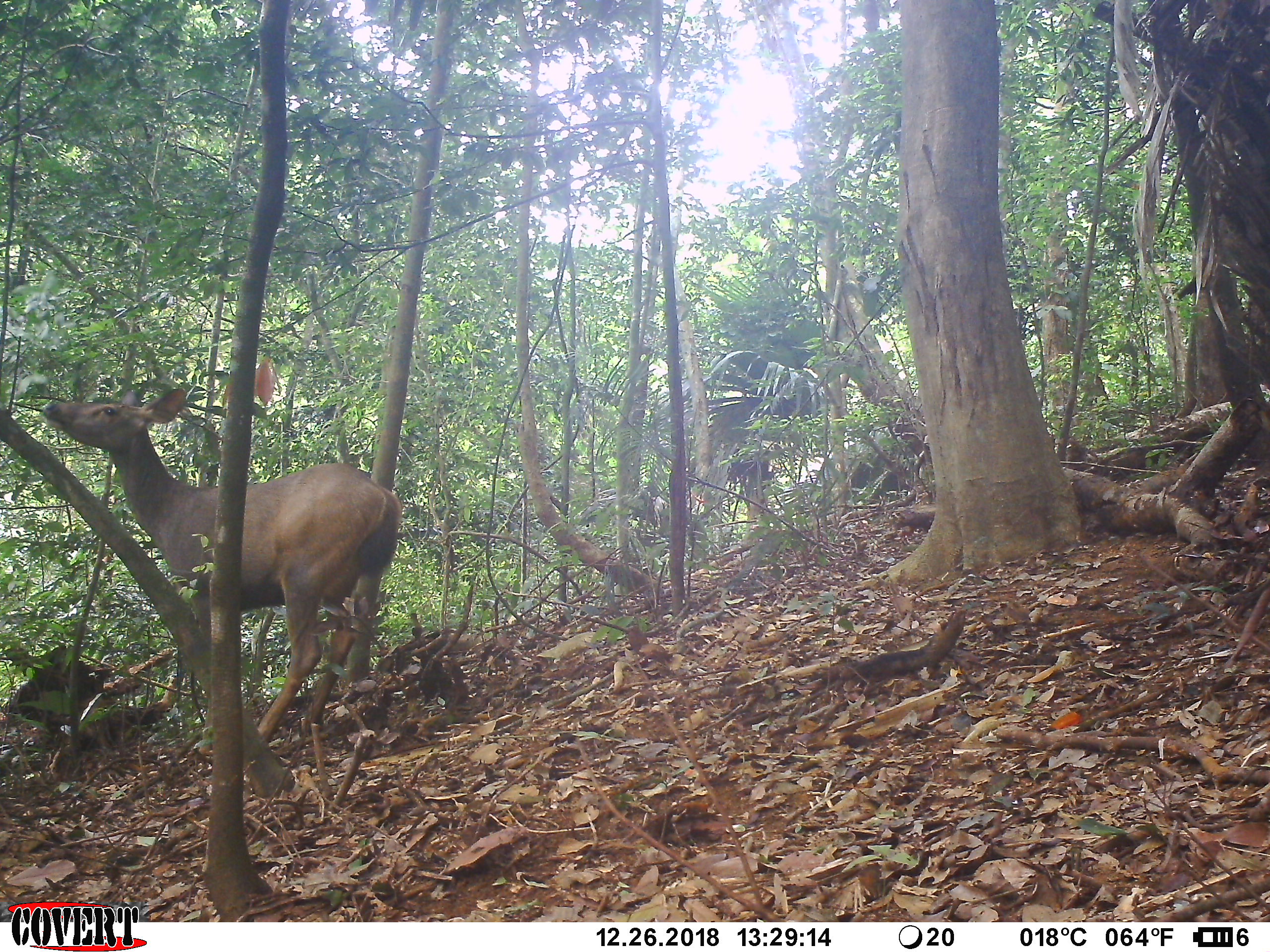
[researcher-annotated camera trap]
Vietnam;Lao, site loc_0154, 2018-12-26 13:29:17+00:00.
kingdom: Animalia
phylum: Chordata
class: Mammalia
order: Artiodactyla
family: Cervidae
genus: Rusa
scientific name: Rusa unicolor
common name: sambar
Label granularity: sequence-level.